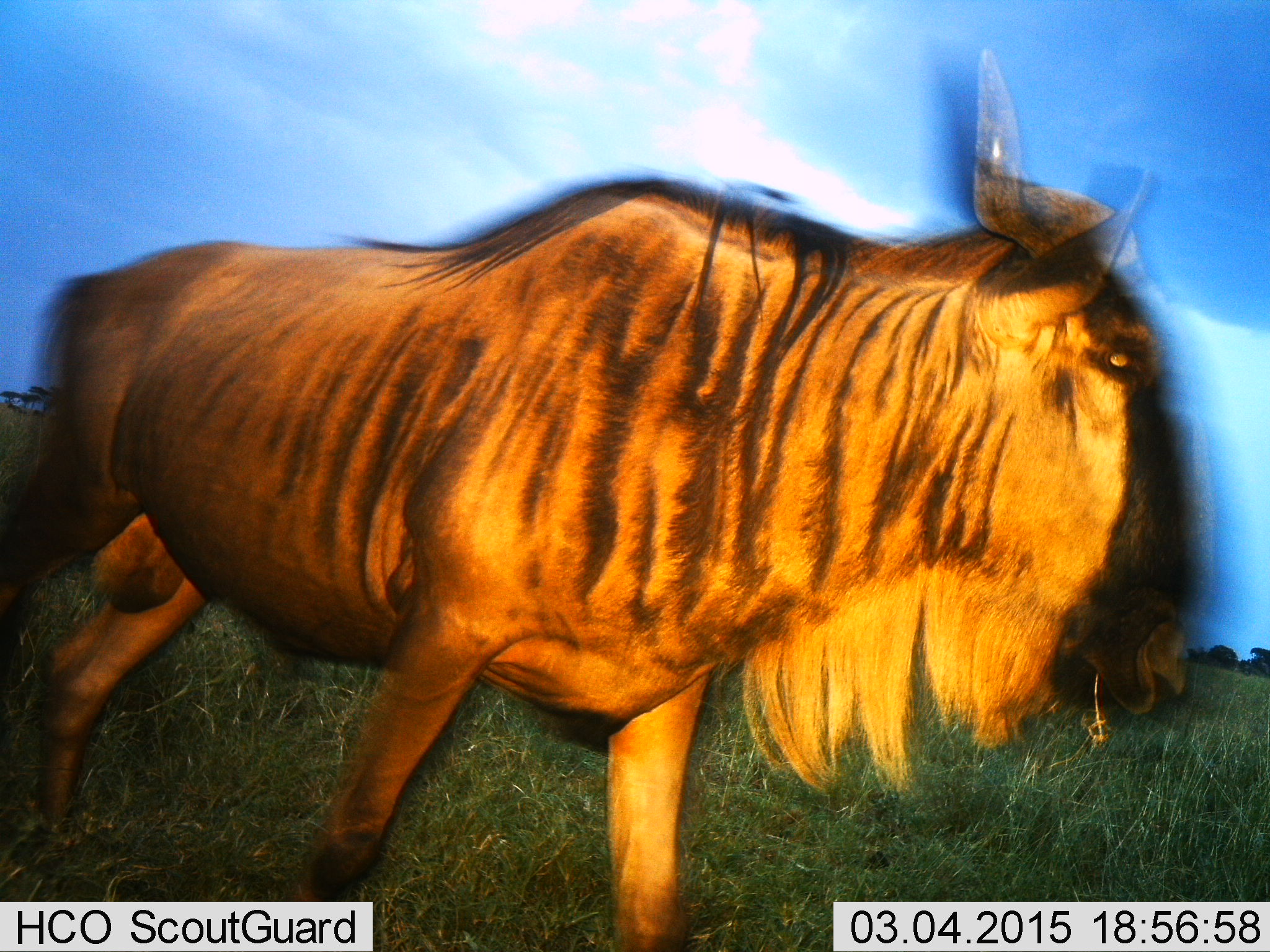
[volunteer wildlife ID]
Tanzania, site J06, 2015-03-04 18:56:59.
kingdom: Animalia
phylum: Chordata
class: Mammalia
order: Artiodactyla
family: Bovidae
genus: Connochaetes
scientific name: Connochaetes taurinus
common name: blue wildebeest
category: wildebeest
Wildebeest (blue wildebeest) (Connochaetes taurinus), count 1. Behavior (volunteer vote fractions): standing 20%, resting 0%, moving 80%, interacting 0%. Young present (vote fraction): 0%. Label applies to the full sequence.